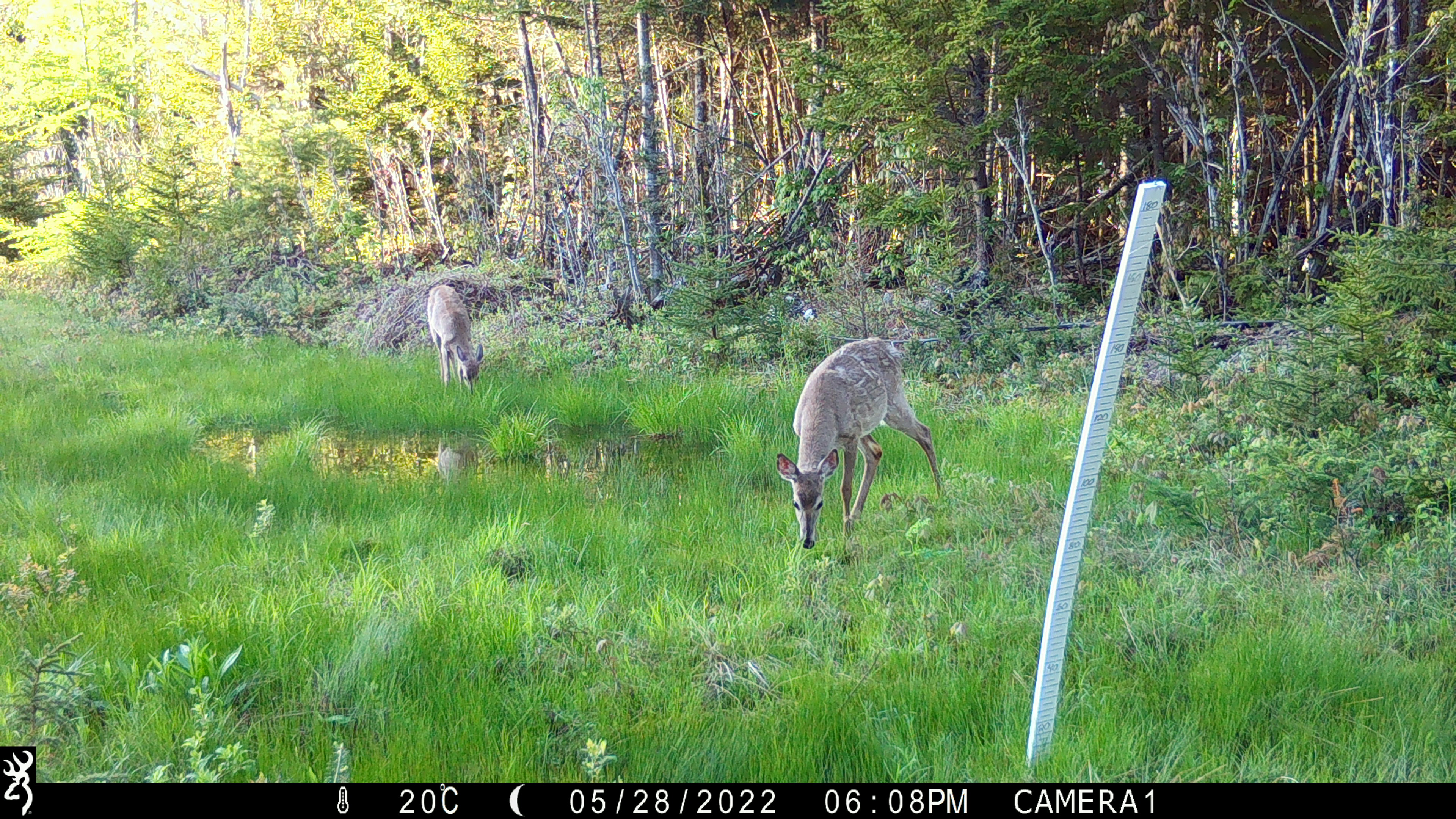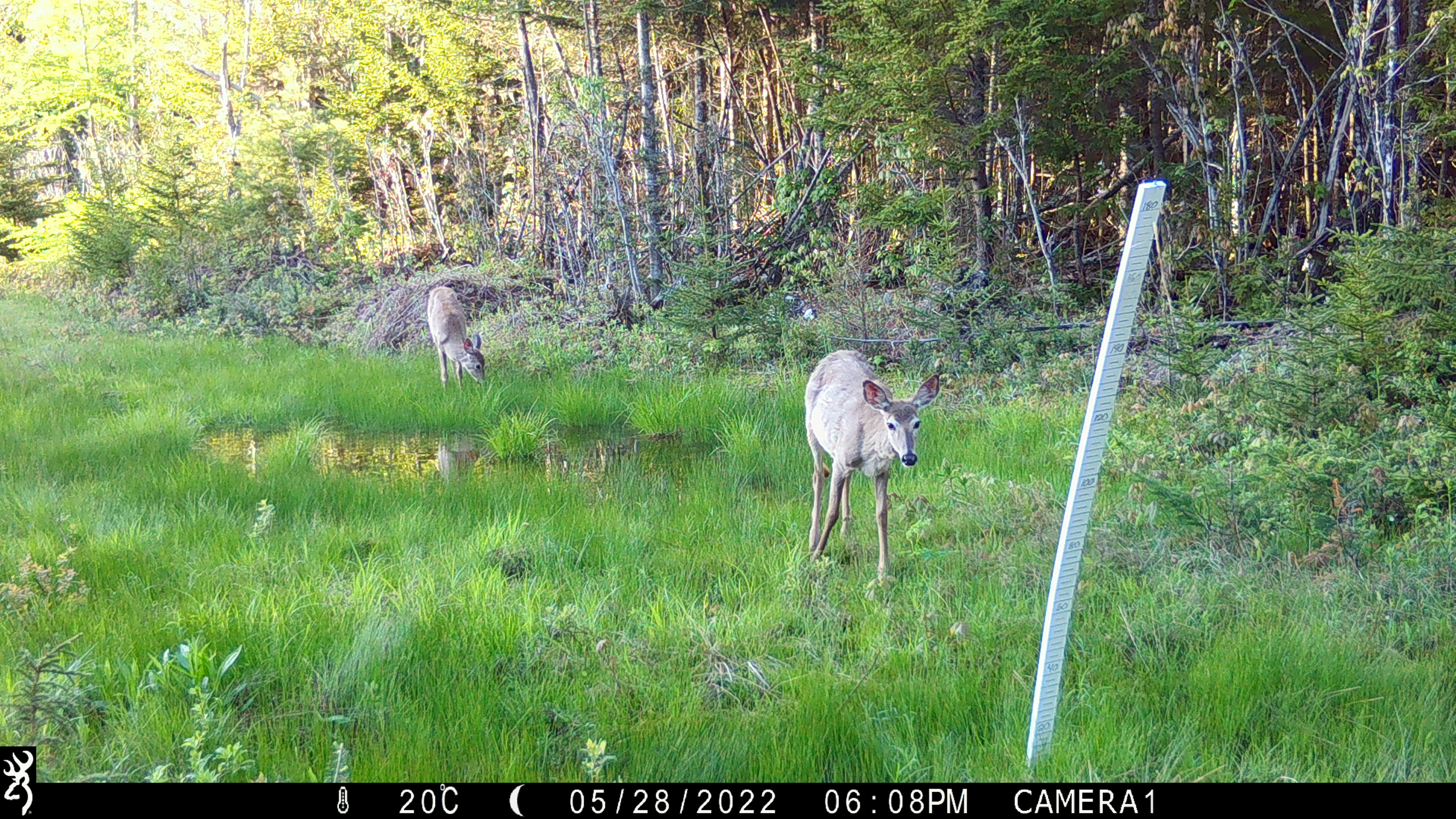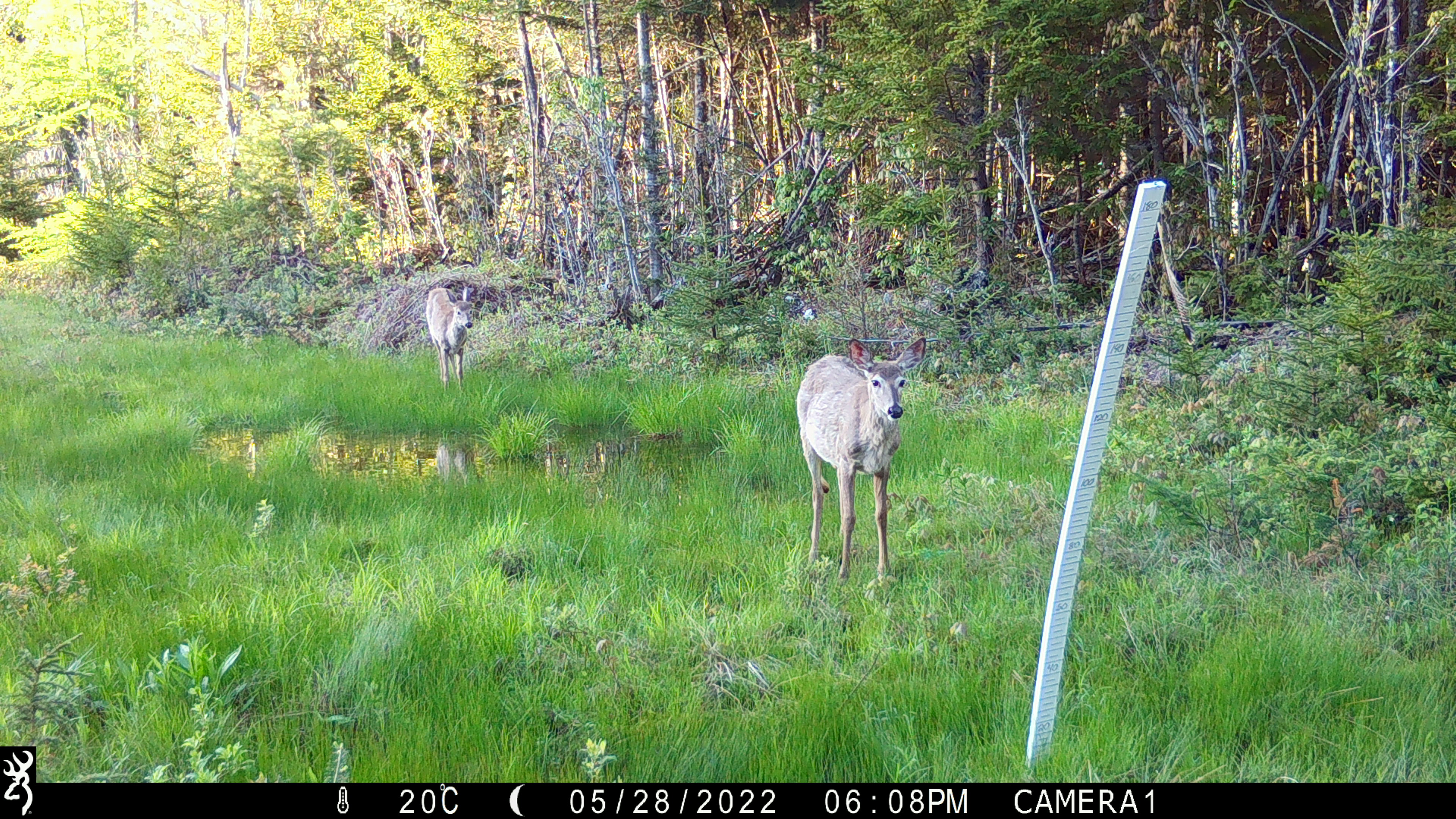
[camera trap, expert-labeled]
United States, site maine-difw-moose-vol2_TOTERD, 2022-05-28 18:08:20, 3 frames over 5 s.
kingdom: Animalia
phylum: Chordata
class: Mammalia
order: Artiodactyla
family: Cervidae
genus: Odocoileus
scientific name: Odocoileus virginianus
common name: white-tailed deer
White-tailed deer (Odocoileus virginianus).